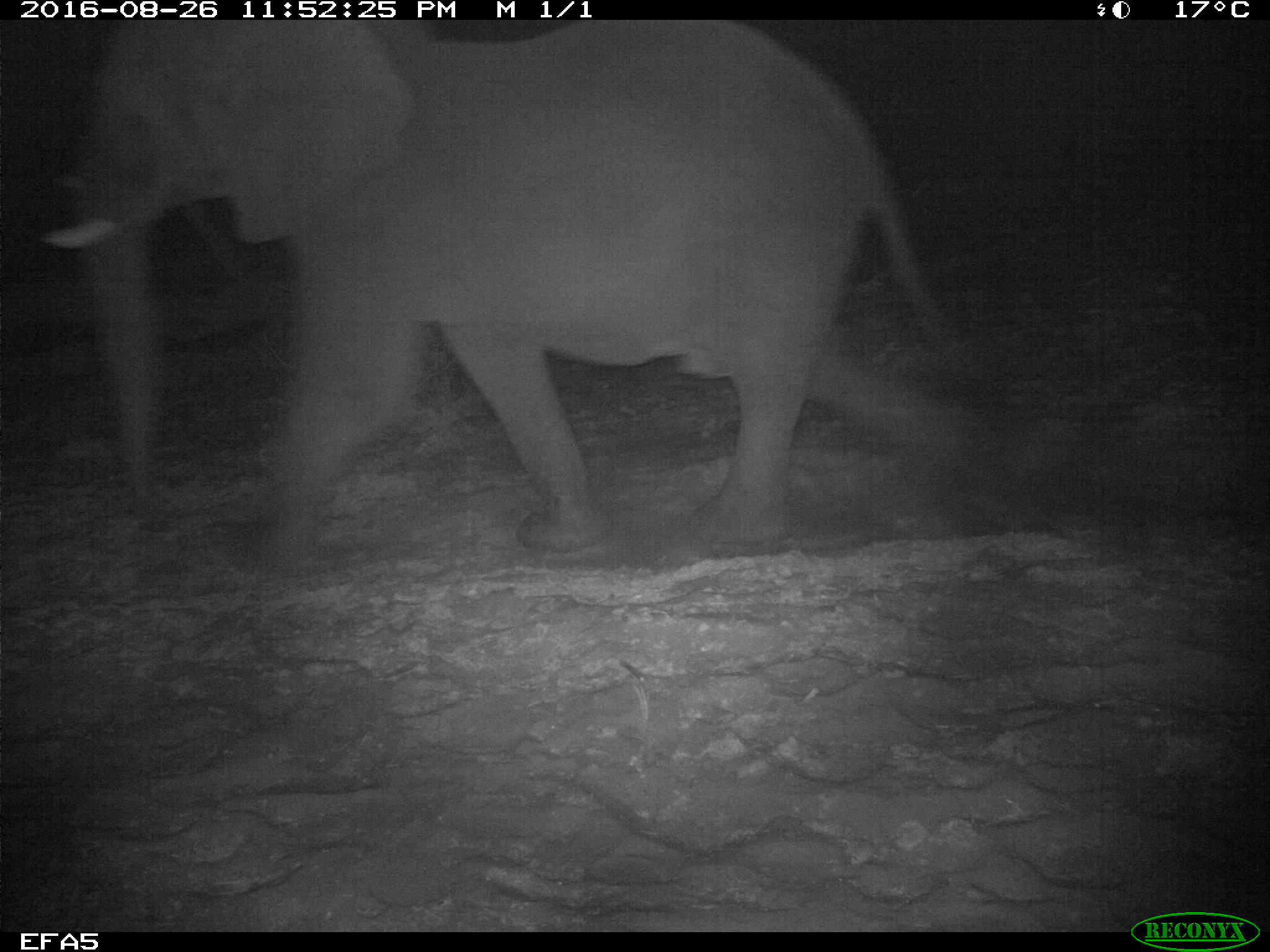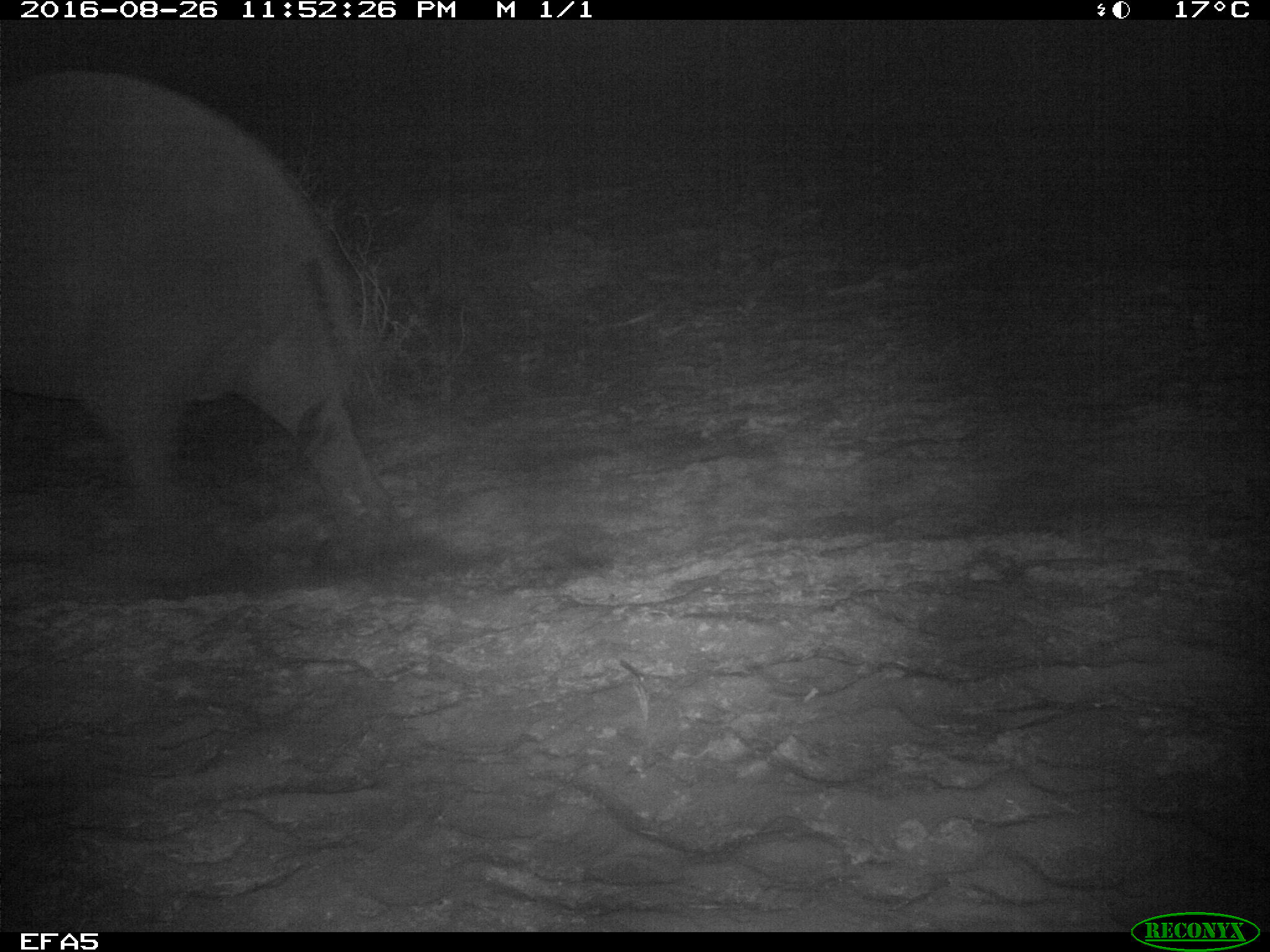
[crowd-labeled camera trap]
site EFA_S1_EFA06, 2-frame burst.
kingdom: Animalia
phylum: Chordata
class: Mammalia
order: Proboscidea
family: Elephantidae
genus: Loxodonta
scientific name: Loxodonta africana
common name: african bush elephant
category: elephant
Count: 1.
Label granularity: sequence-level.